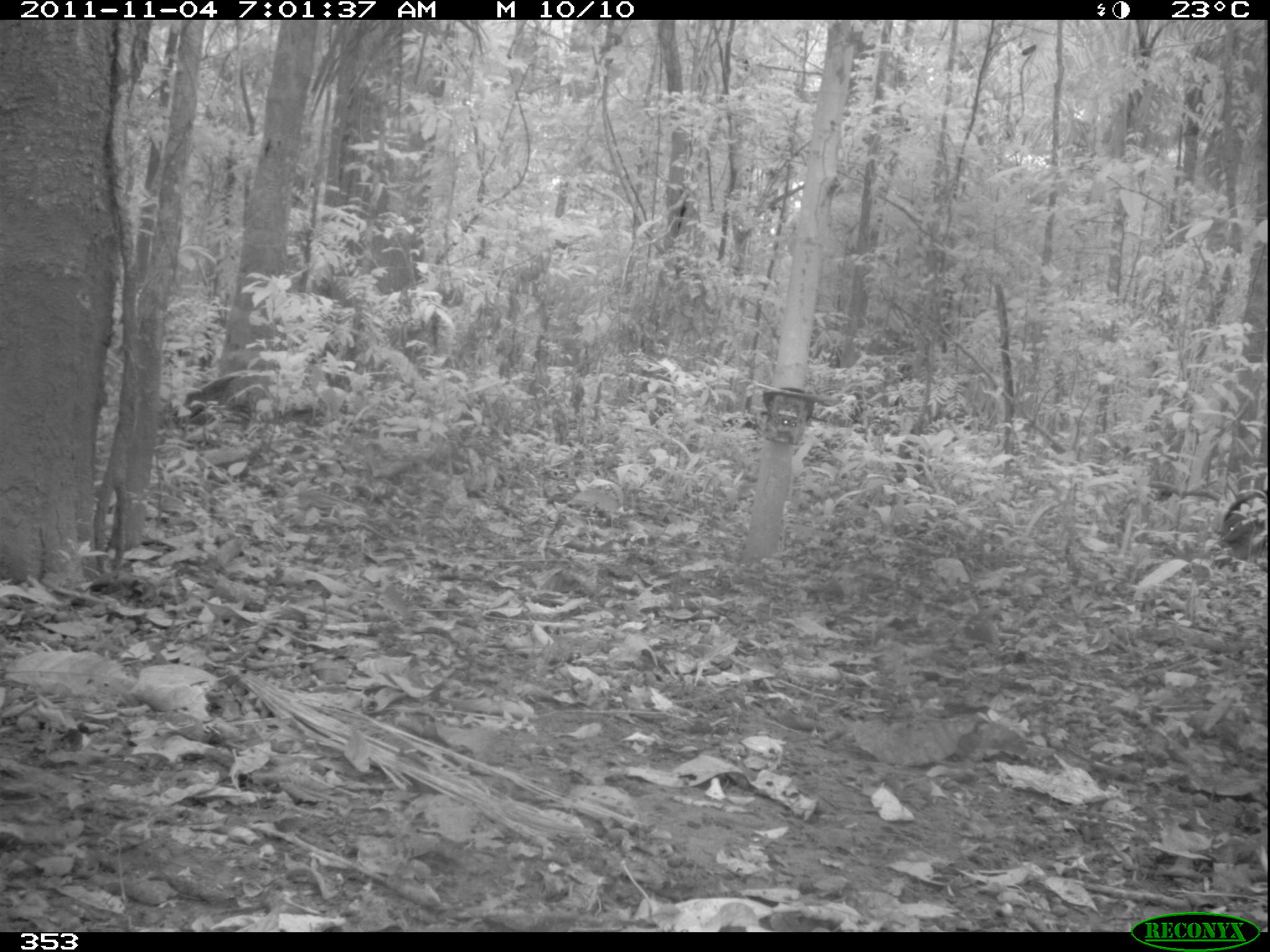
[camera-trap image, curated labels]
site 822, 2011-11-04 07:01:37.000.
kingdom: Animalia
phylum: Chordata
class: Mammalia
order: Artiodactyla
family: Tayassuidae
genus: Tayassu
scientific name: Tayassu pecari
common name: white-lipped peccary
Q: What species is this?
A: Tayassu pecari (white-lipped peccary).